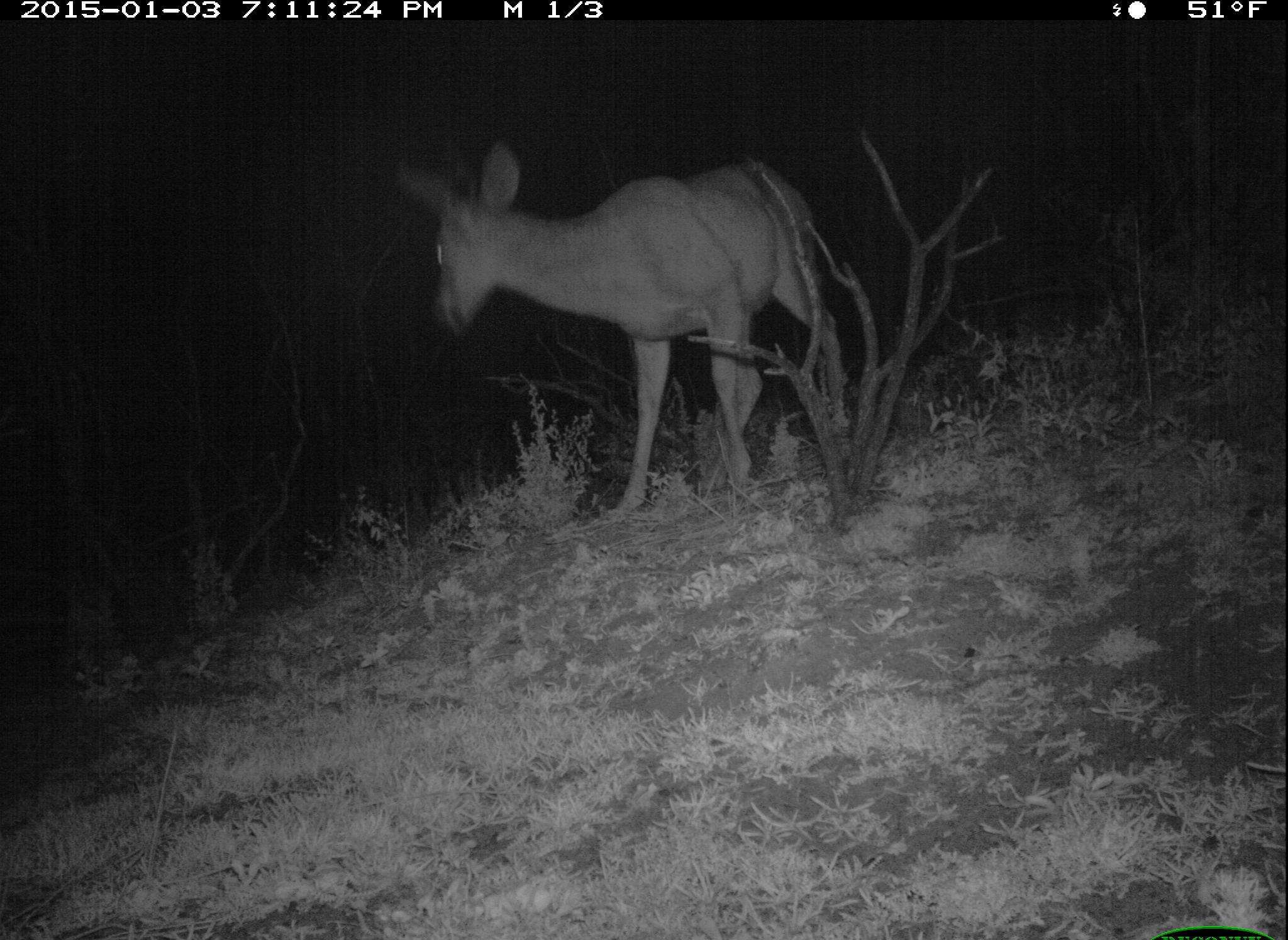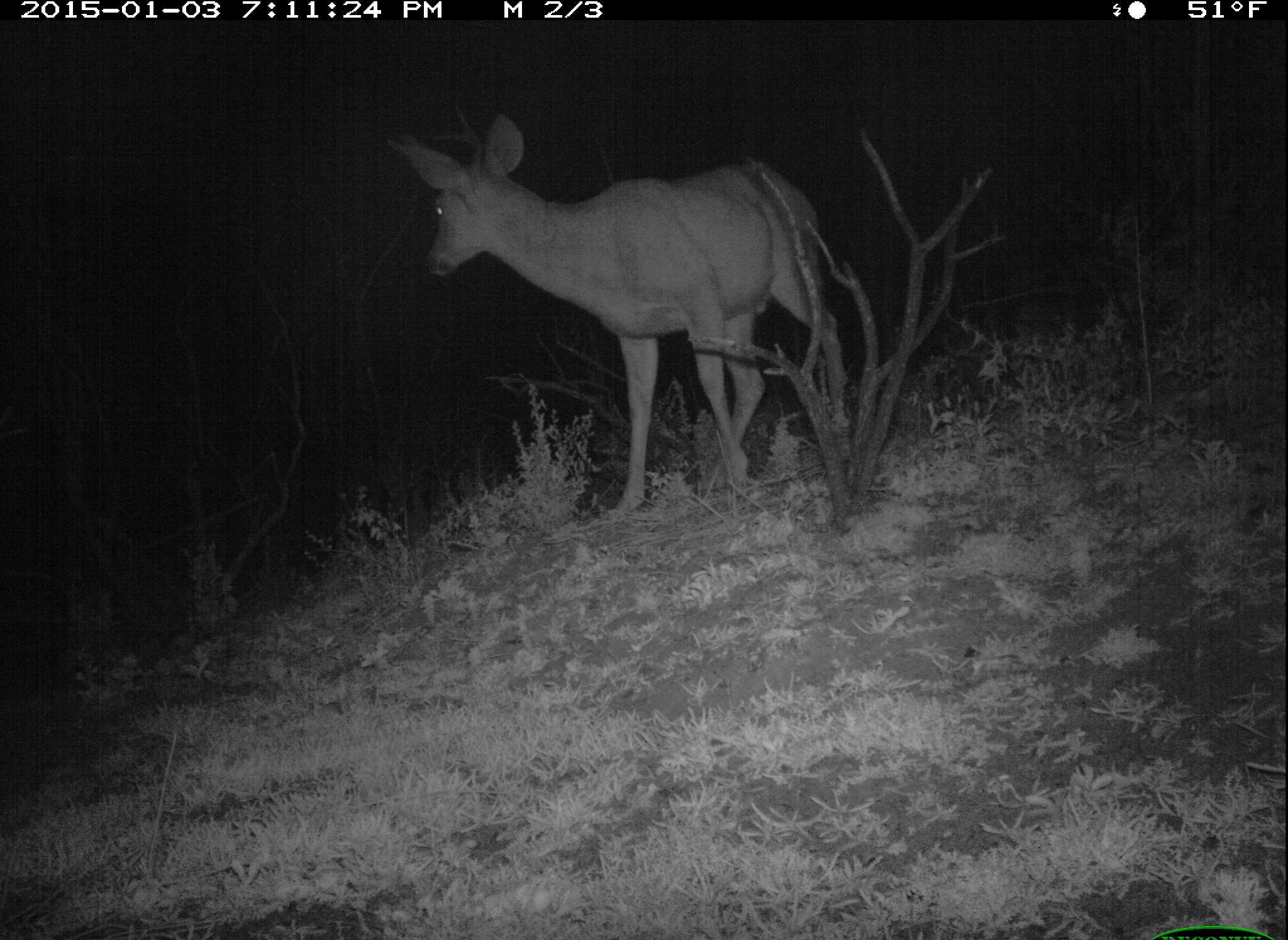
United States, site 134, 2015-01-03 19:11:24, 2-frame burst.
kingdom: Animalia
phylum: Chordata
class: Mammalia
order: Artiodactyla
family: Cervidae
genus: Odocoileus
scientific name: Odocoileus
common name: deer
Deer (Odocoileus).